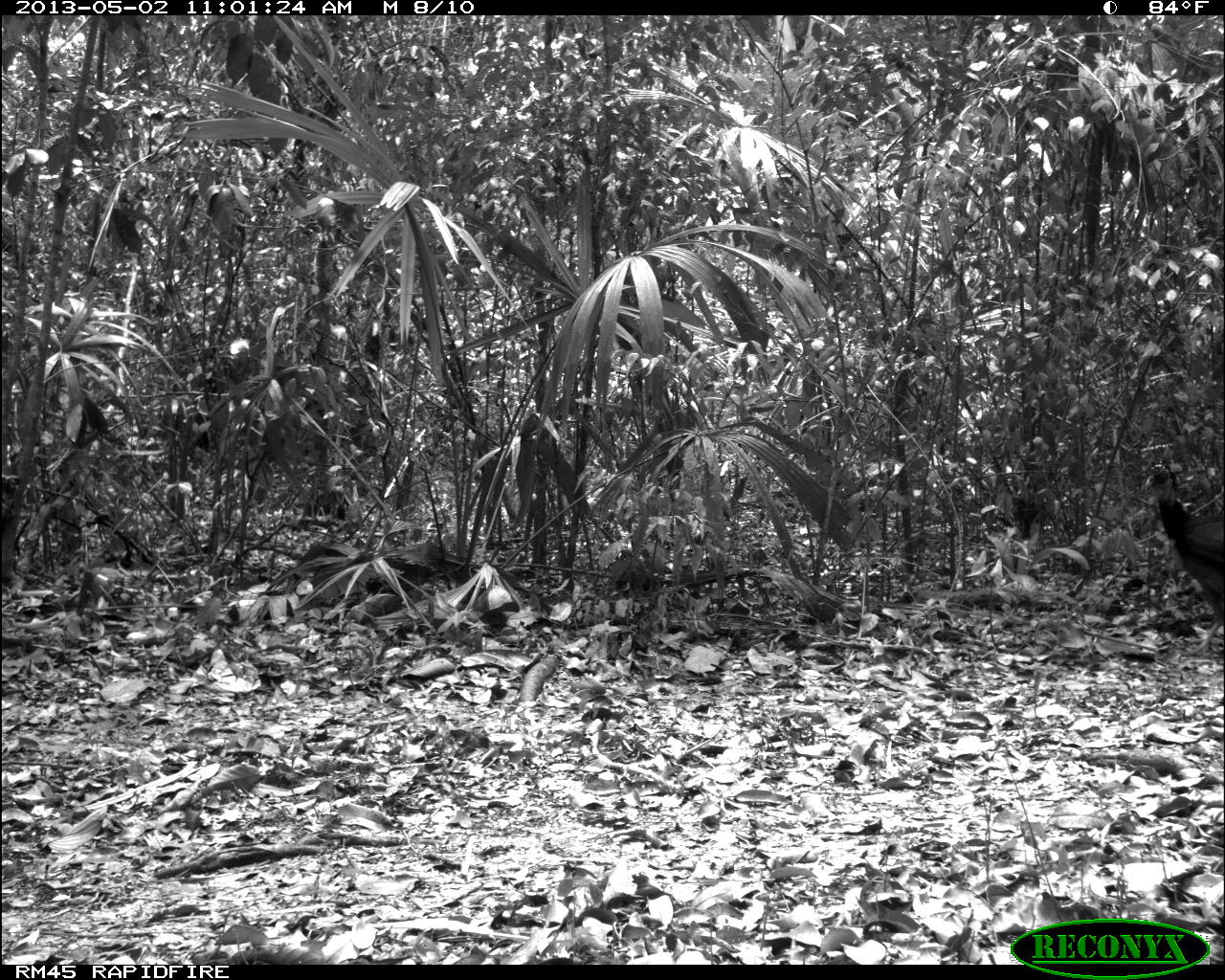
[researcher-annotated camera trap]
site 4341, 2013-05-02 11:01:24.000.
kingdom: Animalia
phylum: Chordata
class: Aves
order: Galliformes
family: Cracidae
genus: Crax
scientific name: Crax rubra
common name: great curassow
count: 1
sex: female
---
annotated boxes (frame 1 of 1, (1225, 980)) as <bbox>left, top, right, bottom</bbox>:
crax rubra: <bbox>1143, 461, 1225, 654</bbox>